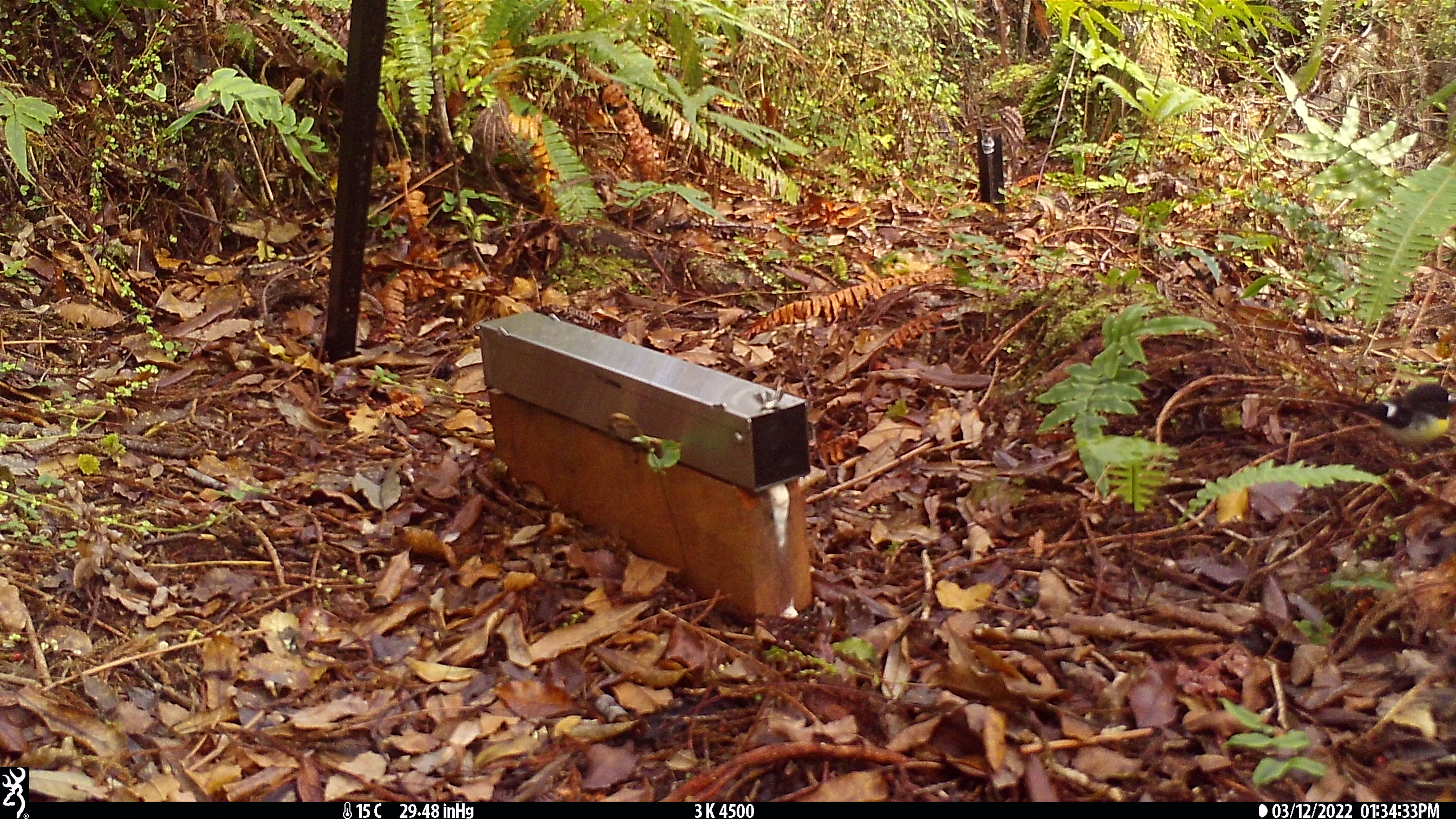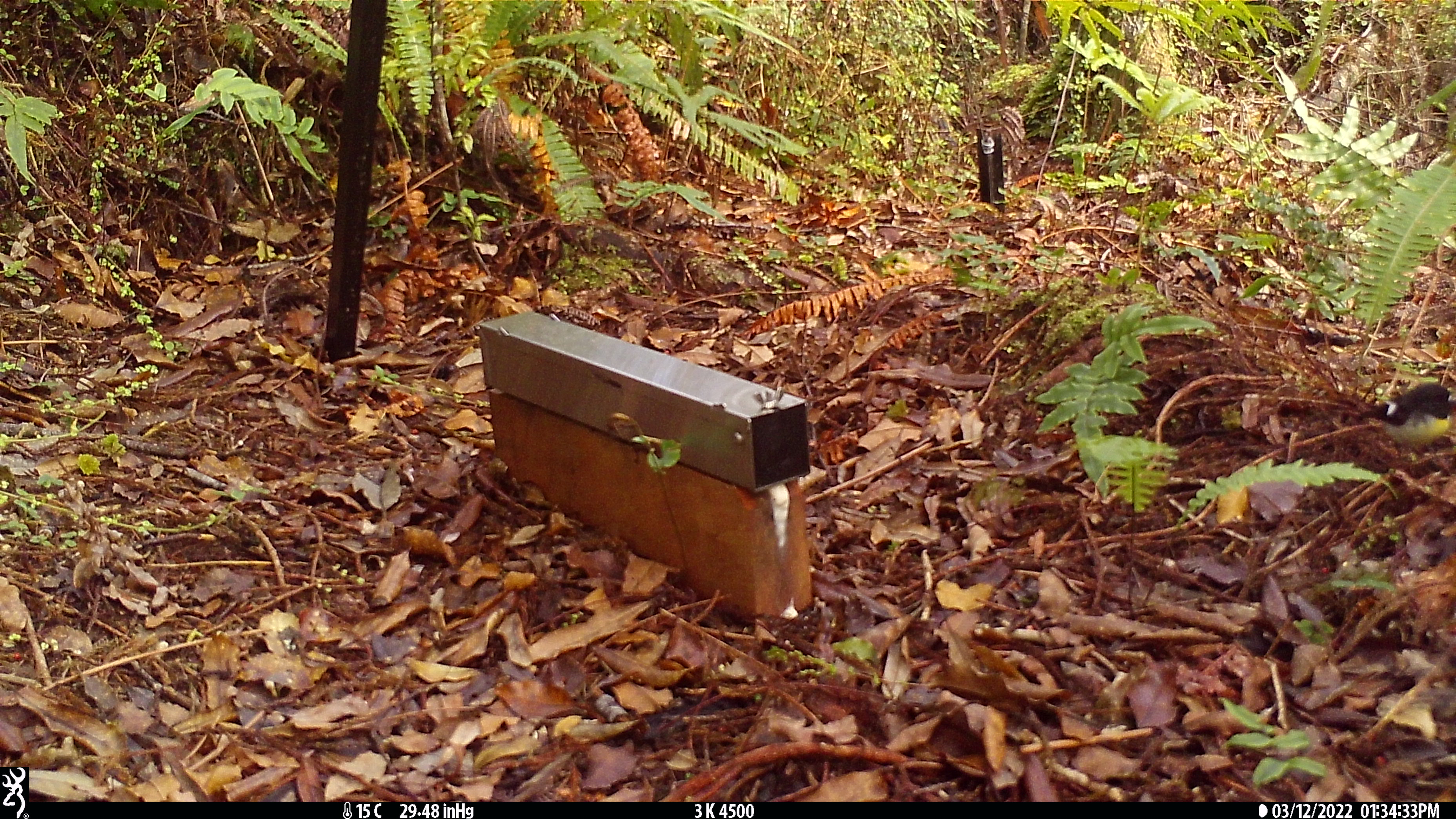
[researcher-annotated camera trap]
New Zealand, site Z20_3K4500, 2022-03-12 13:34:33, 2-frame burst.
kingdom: Animalia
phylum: Chordata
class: Aves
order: Passeriformes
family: Petroicidae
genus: Petroica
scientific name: Petroica macrocephala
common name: tomtit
Tomtit (Petroica macrocephala).